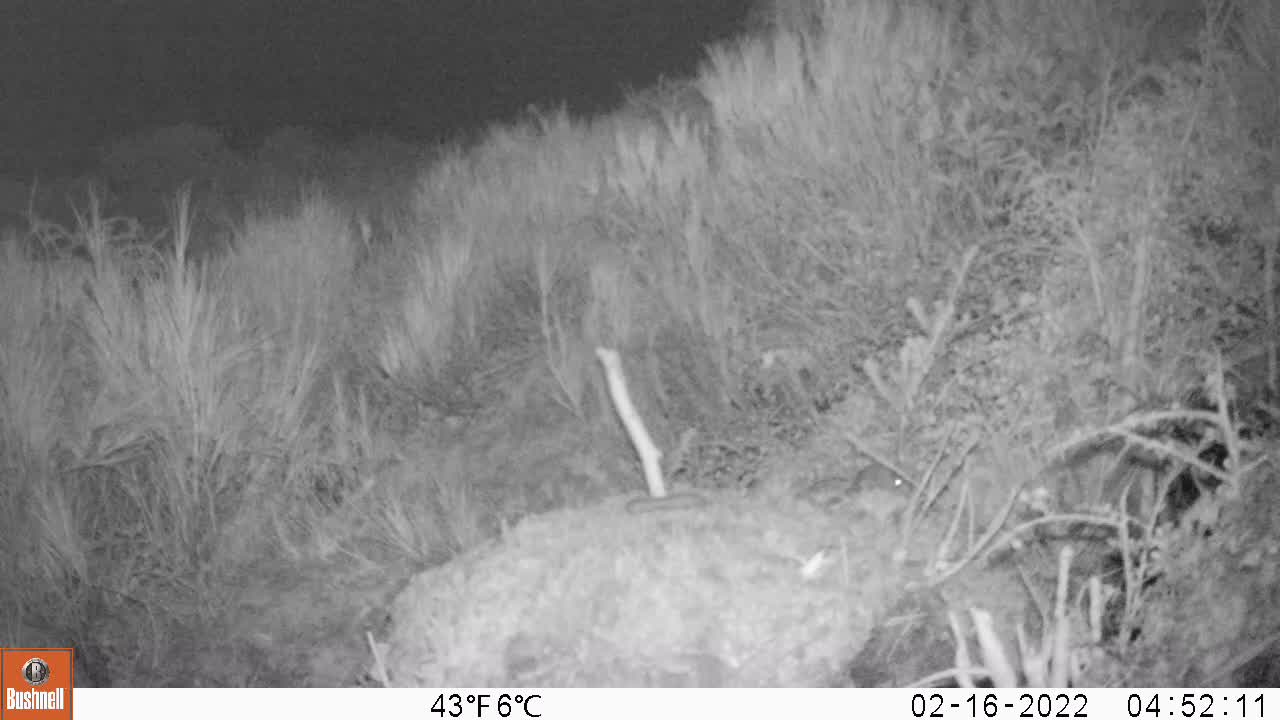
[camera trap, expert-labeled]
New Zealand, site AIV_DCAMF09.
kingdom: Animalia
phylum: Chordata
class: Mammalia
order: Rodentia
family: Muridae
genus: Mus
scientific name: Mus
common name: mouse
Mouse (Mus).